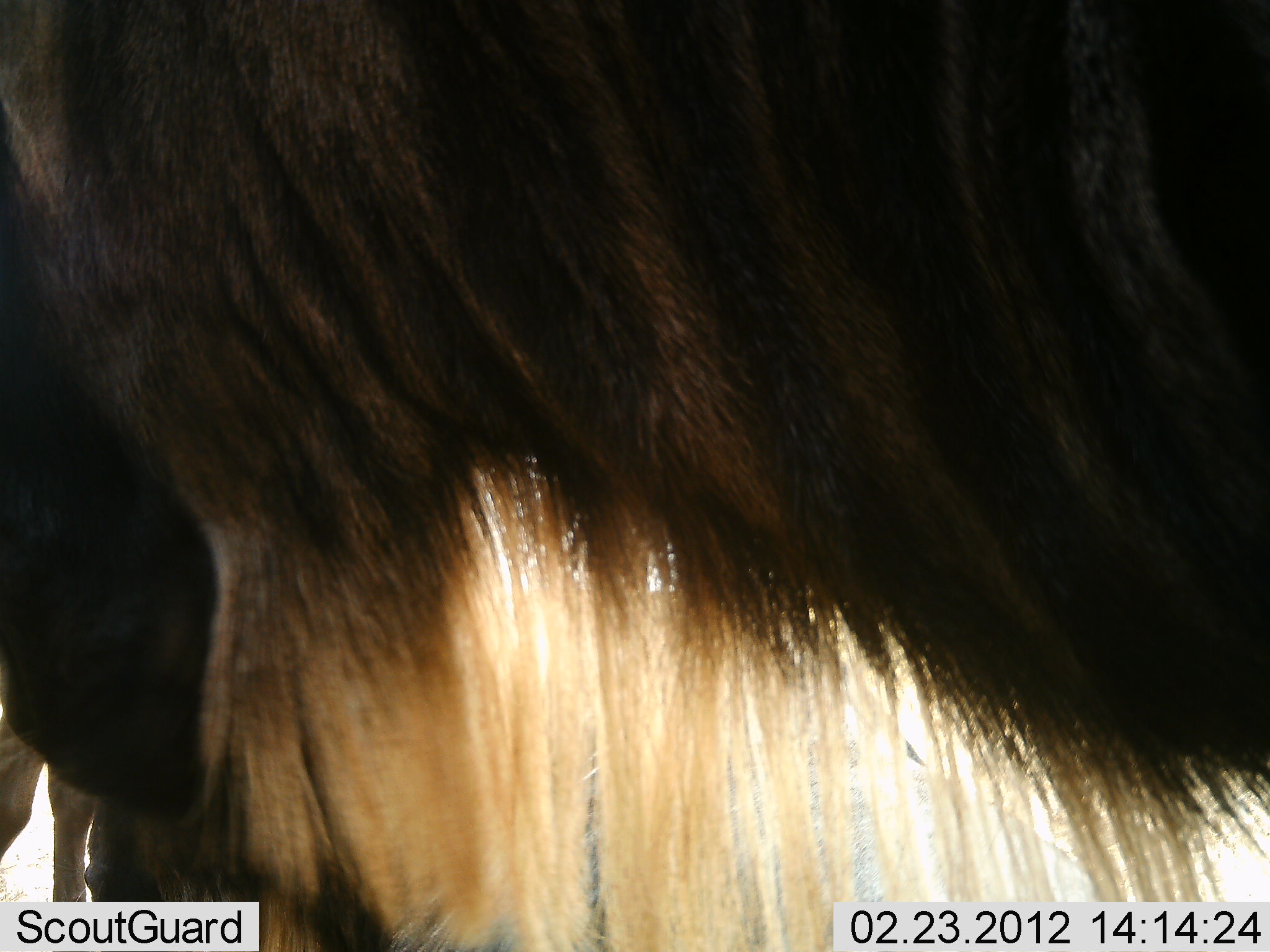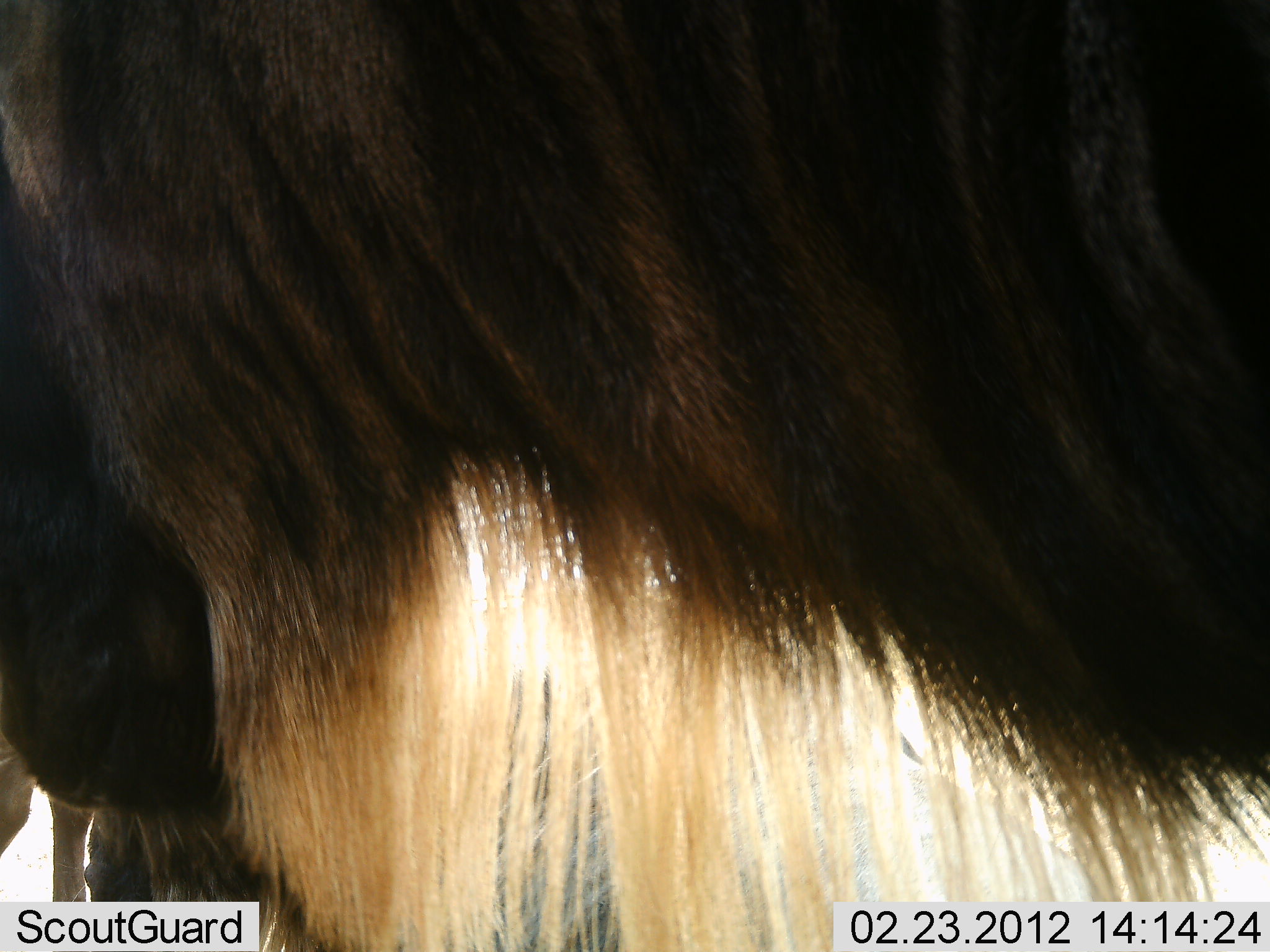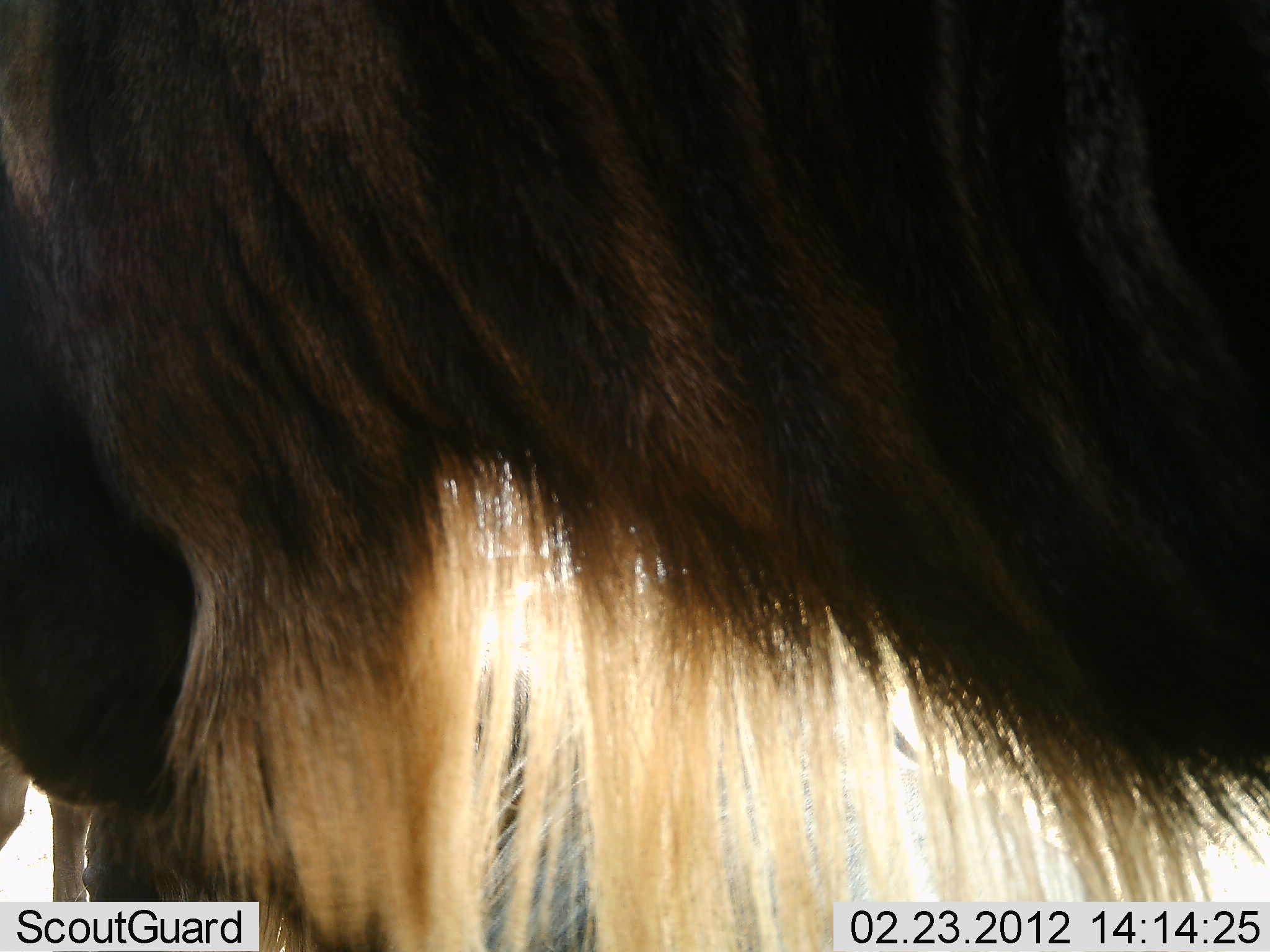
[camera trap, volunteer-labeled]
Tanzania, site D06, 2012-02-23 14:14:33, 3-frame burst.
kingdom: Animalia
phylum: Chordata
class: Mammalia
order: Artiodactyla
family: Bovidae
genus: Connochaetes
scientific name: Connochaetes taurinus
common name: blue wildebeest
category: wildebeest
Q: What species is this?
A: Wildebeest (blue wildebeest) (Connochaetes taurinus).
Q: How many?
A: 1.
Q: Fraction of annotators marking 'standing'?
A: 90%.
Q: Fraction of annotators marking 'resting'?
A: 14%.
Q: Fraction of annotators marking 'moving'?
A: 5%.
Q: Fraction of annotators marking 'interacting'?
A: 0%.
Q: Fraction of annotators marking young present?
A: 0%.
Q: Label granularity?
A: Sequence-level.